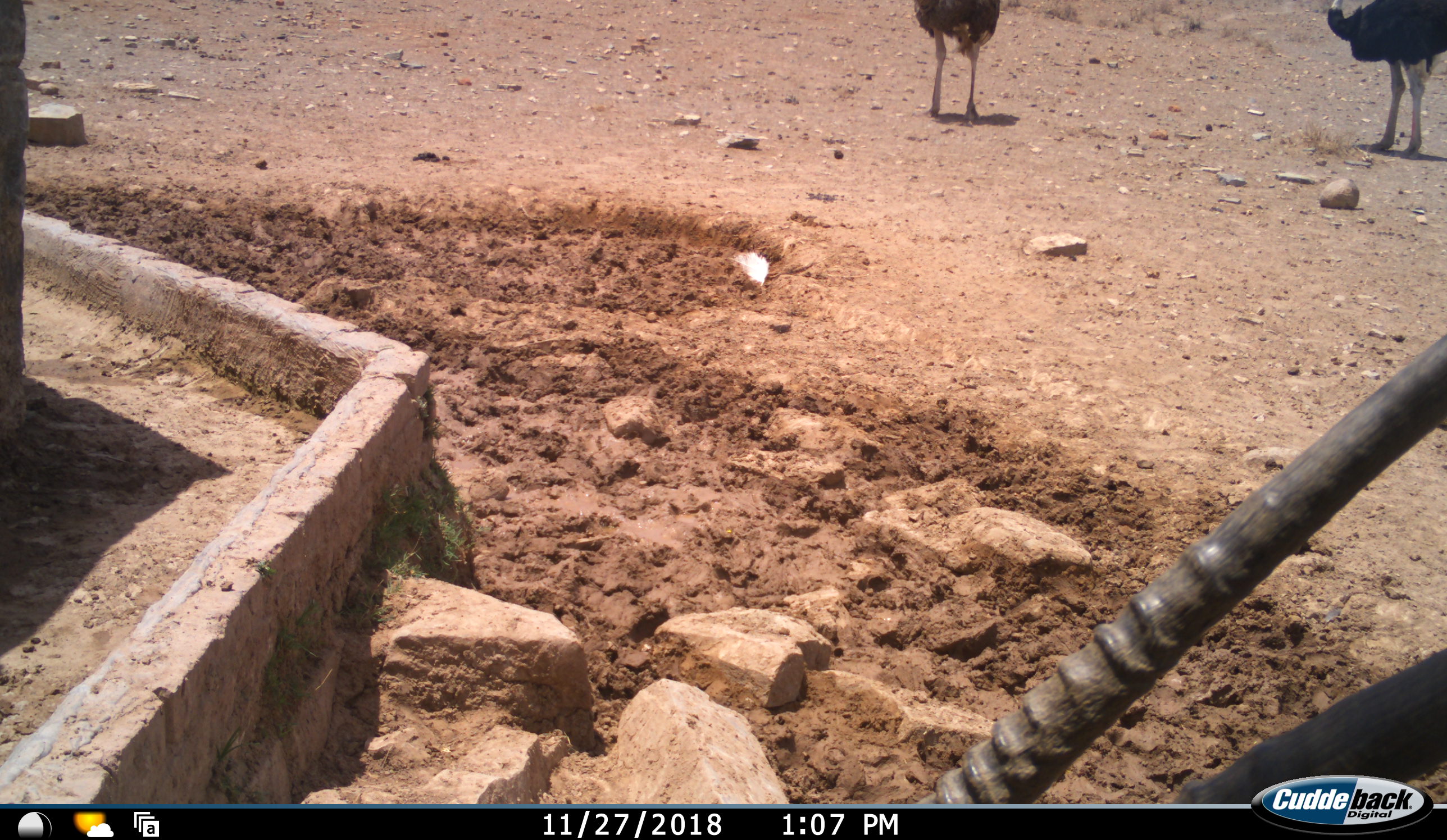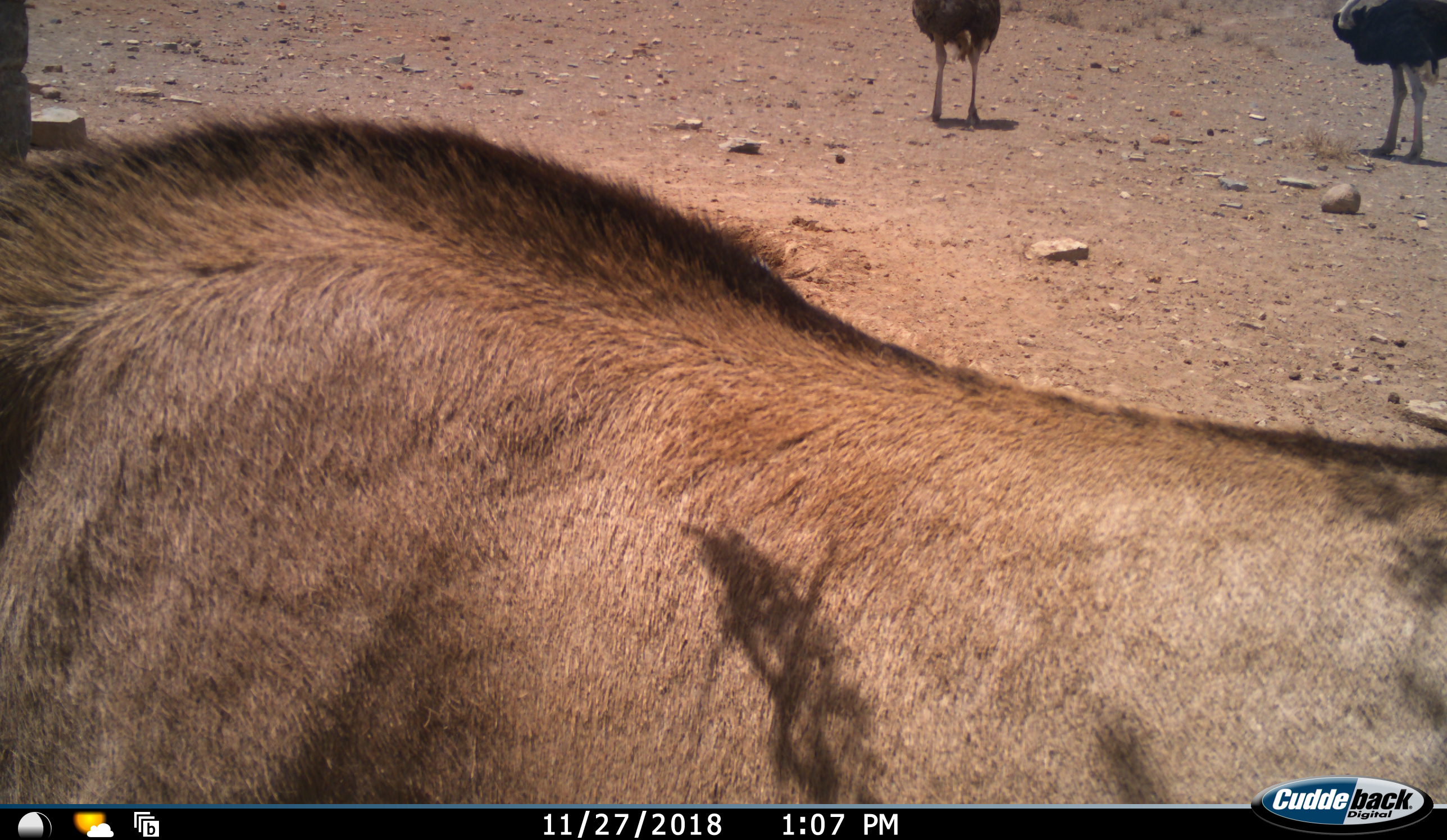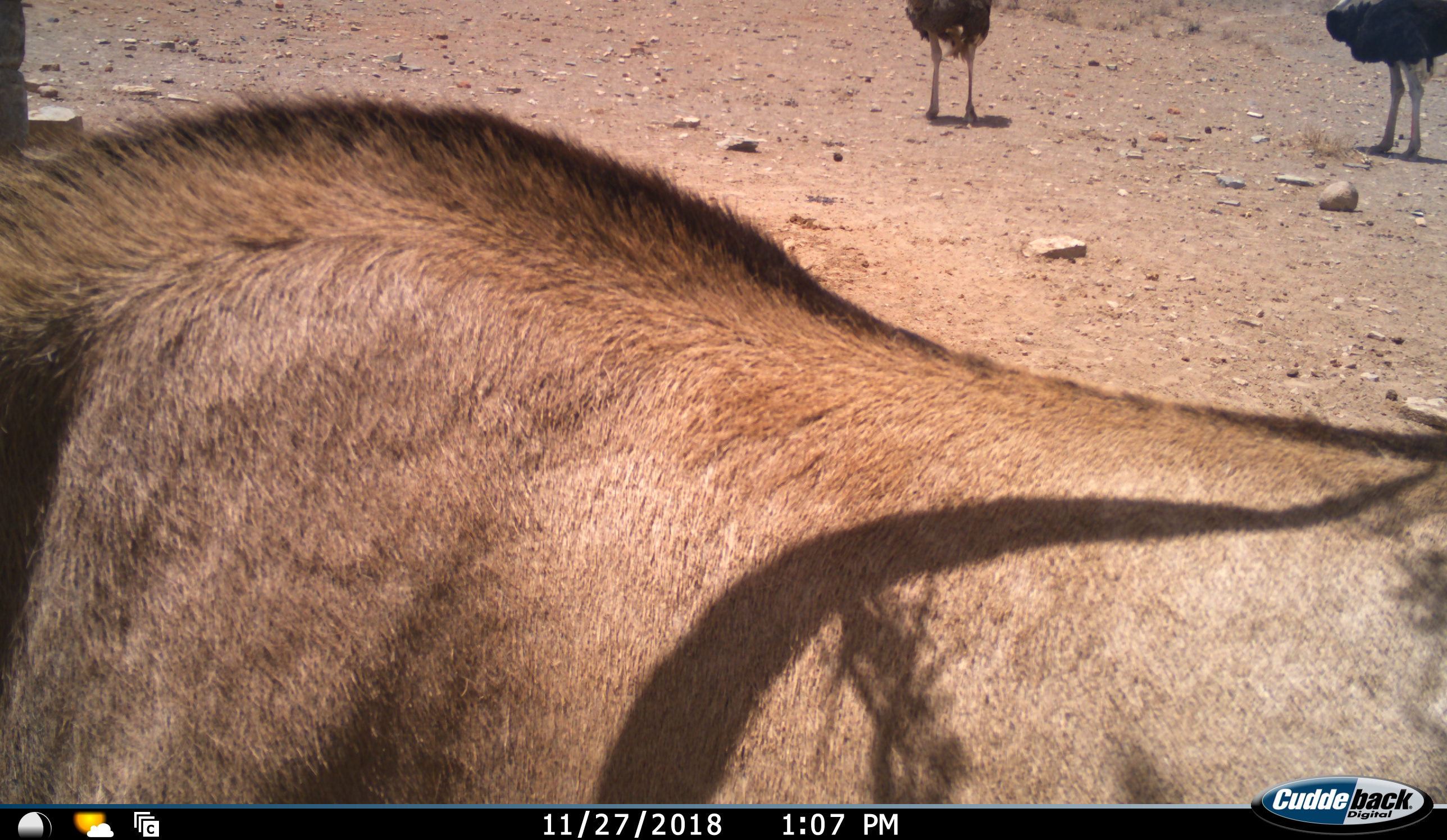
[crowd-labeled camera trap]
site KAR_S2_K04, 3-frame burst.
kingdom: Animalia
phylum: Chordata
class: Mammalia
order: Artiodactyla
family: Bovidae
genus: Oryx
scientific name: Oryx gazella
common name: gemsbok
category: oryx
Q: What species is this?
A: Oryx (gemsbok) (Oryx gazella).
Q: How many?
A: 1.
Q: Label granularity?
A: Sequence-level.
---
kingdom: Animalia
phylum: Chordata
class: Aves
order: Struthioniformes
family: Struthionidae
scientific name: Struthionidae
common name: ostrich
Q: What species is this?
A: Ostrich (Struthionidae).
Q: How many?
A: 2.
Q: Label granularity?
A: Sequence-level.